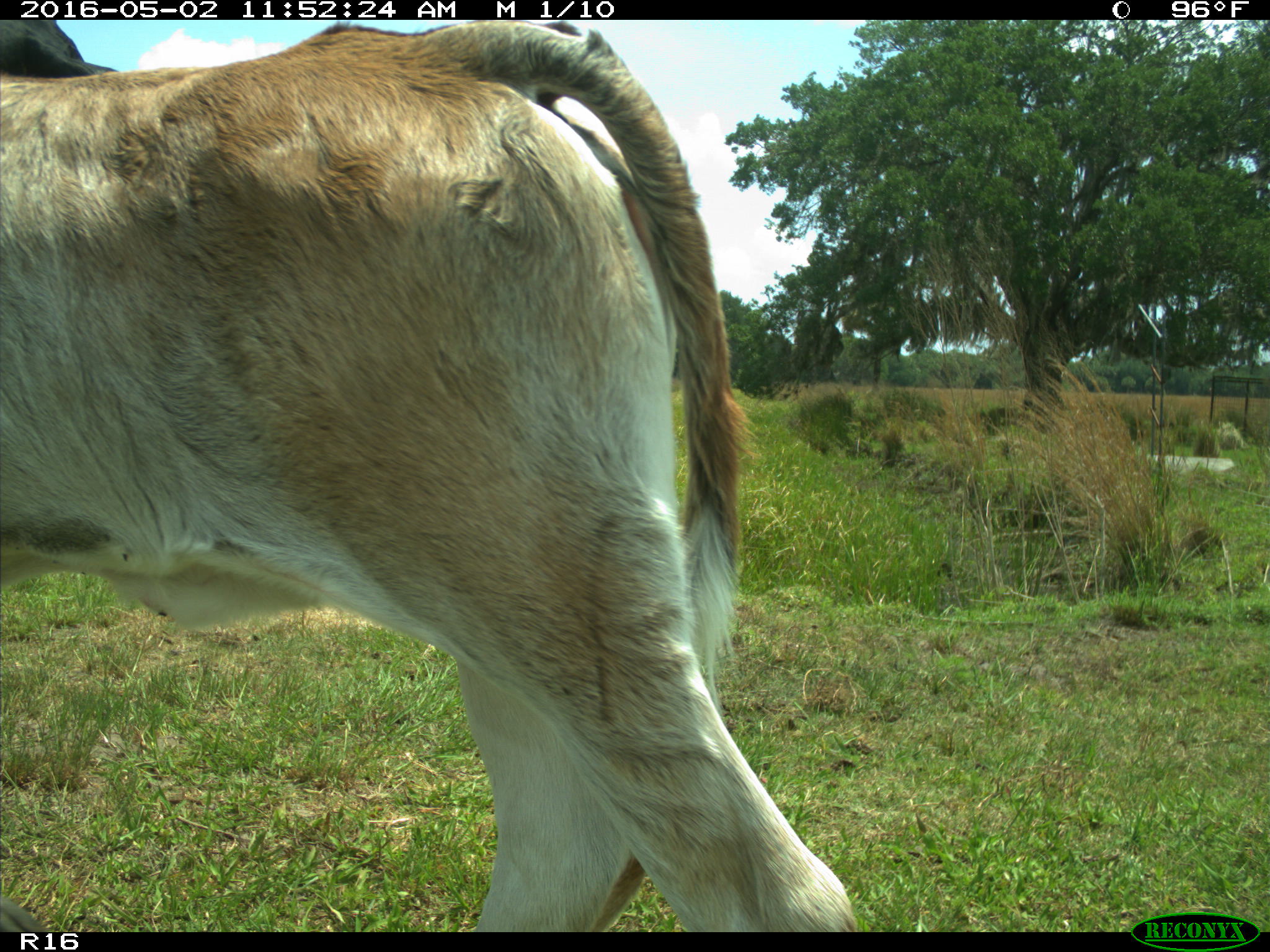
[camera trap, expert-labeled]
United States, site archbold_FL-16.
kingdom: Animalia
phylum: Chordata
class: Mammalia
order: Artiodactyla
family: Bovidae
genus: Bos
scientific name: Bos taurus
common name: domestic cow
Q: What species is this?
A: Bos taurus (domestic cow).